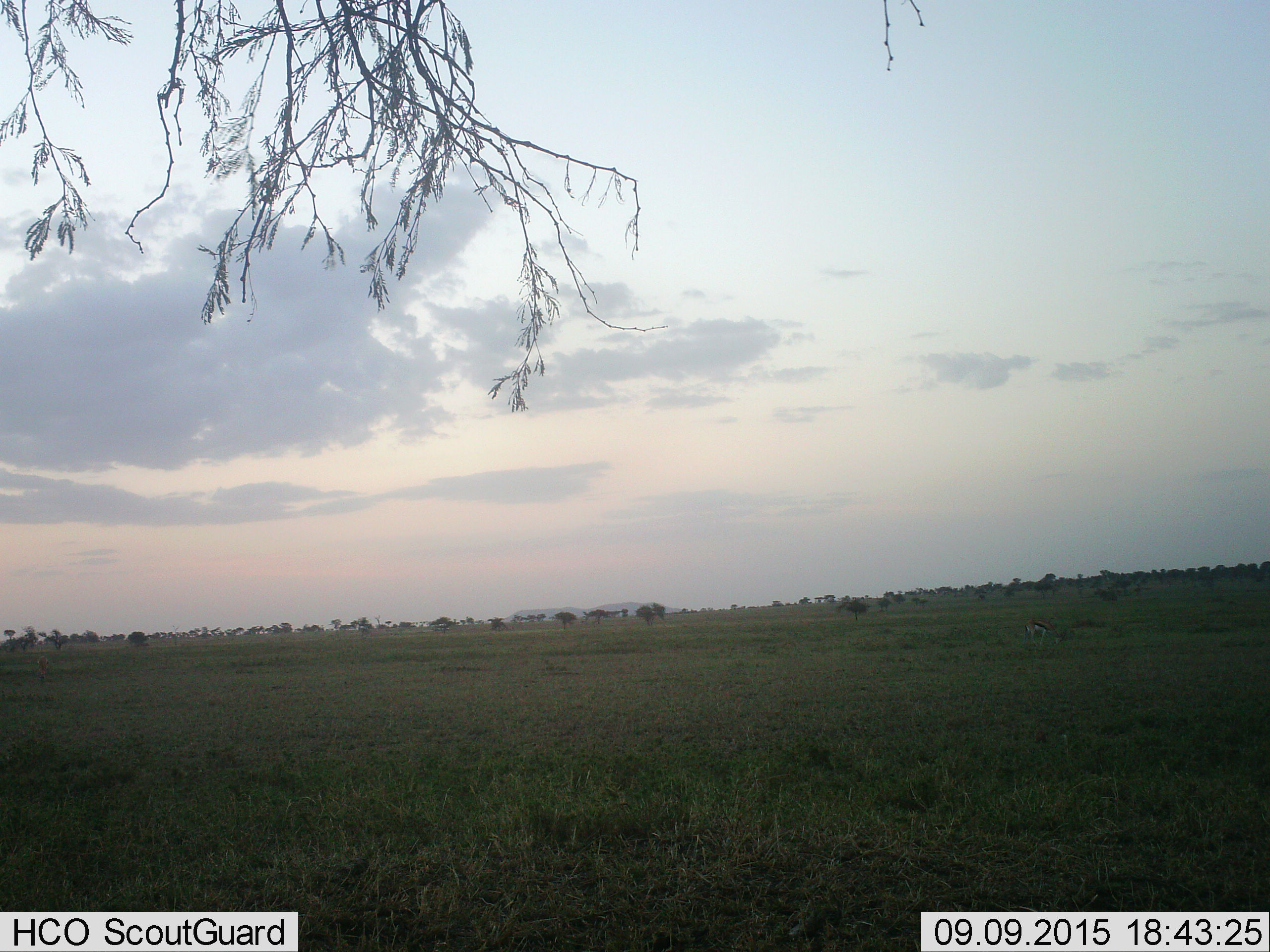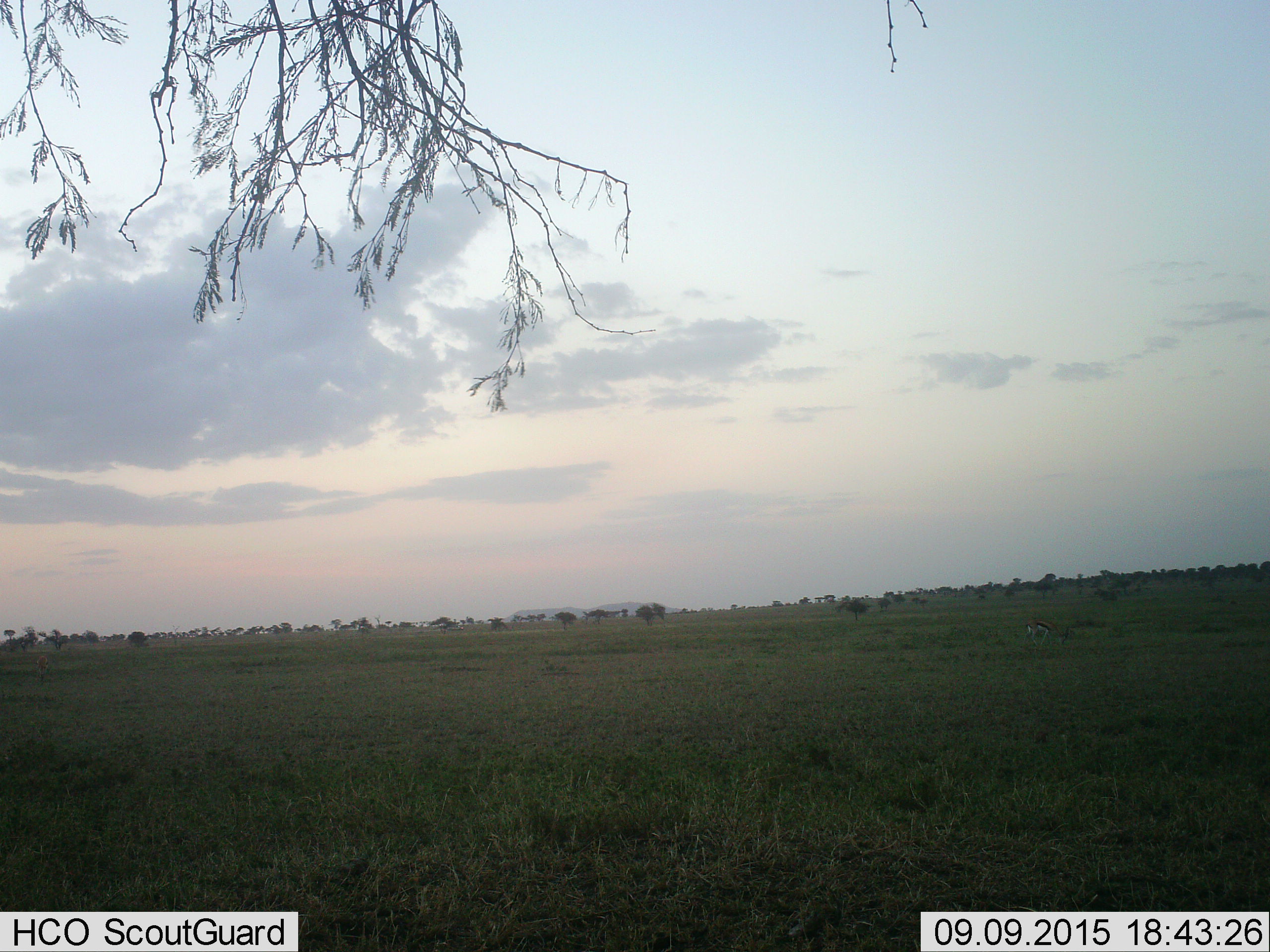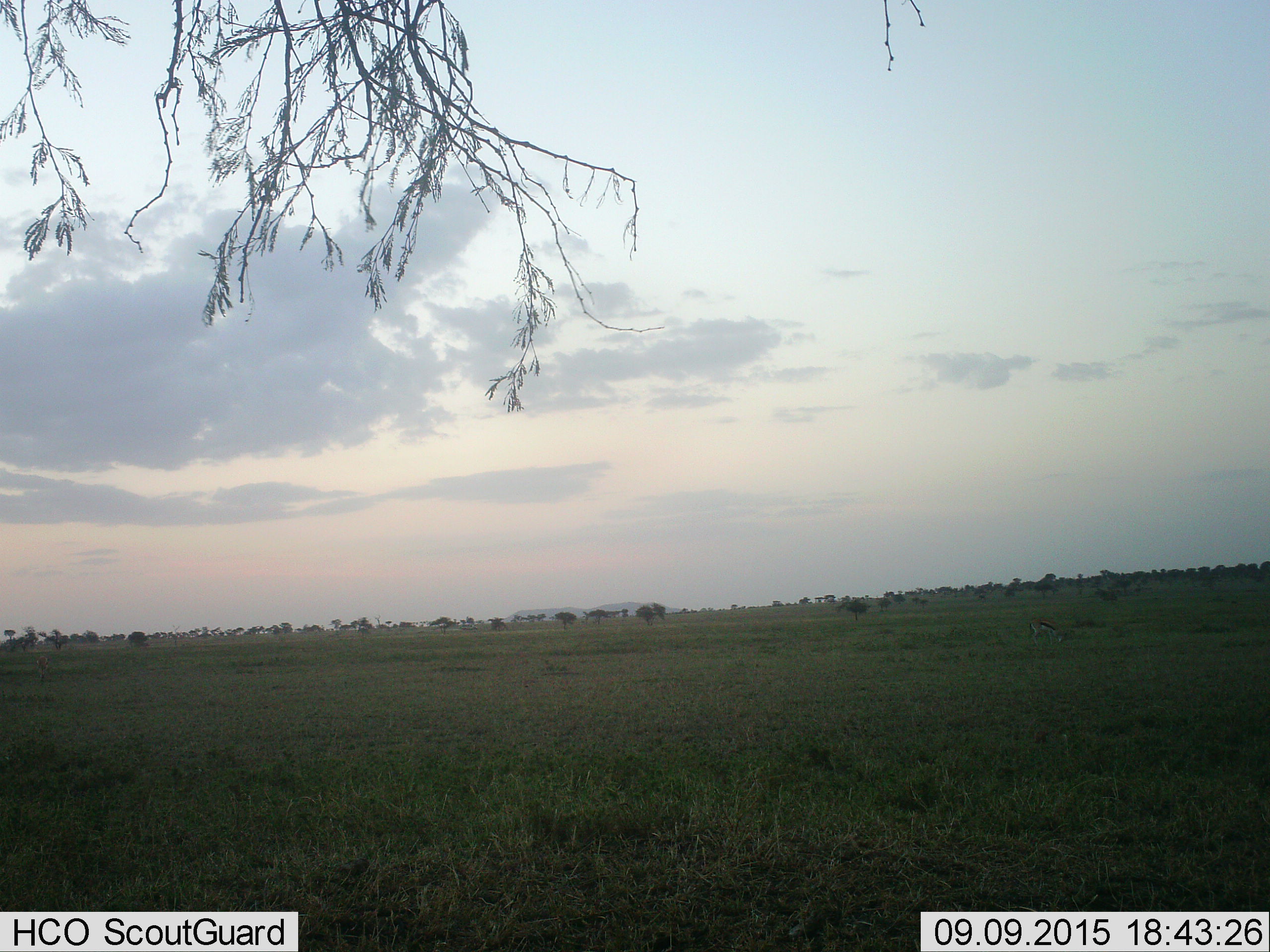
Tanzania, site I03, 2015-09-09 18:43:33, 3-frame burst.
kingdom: Animalia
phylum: Chordata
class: Mammalia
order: Artiodactyla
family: Bovidae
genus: Eudorcas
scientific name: Eudorcas thomsonii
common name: thomson's gazelle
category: gazellethomsons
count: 1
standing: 40%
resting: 0%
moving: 0%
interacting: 0%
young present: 0%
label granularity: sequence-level